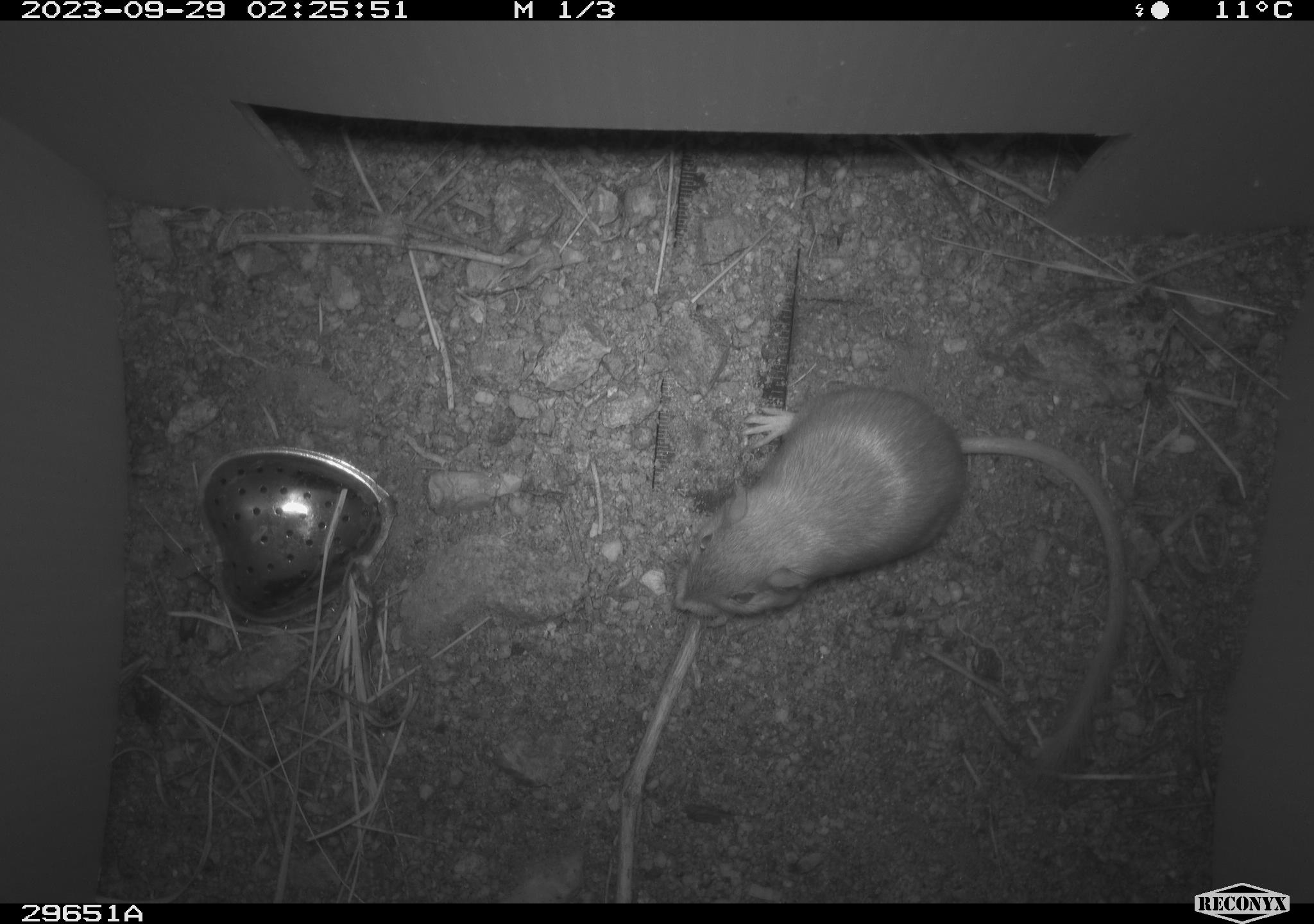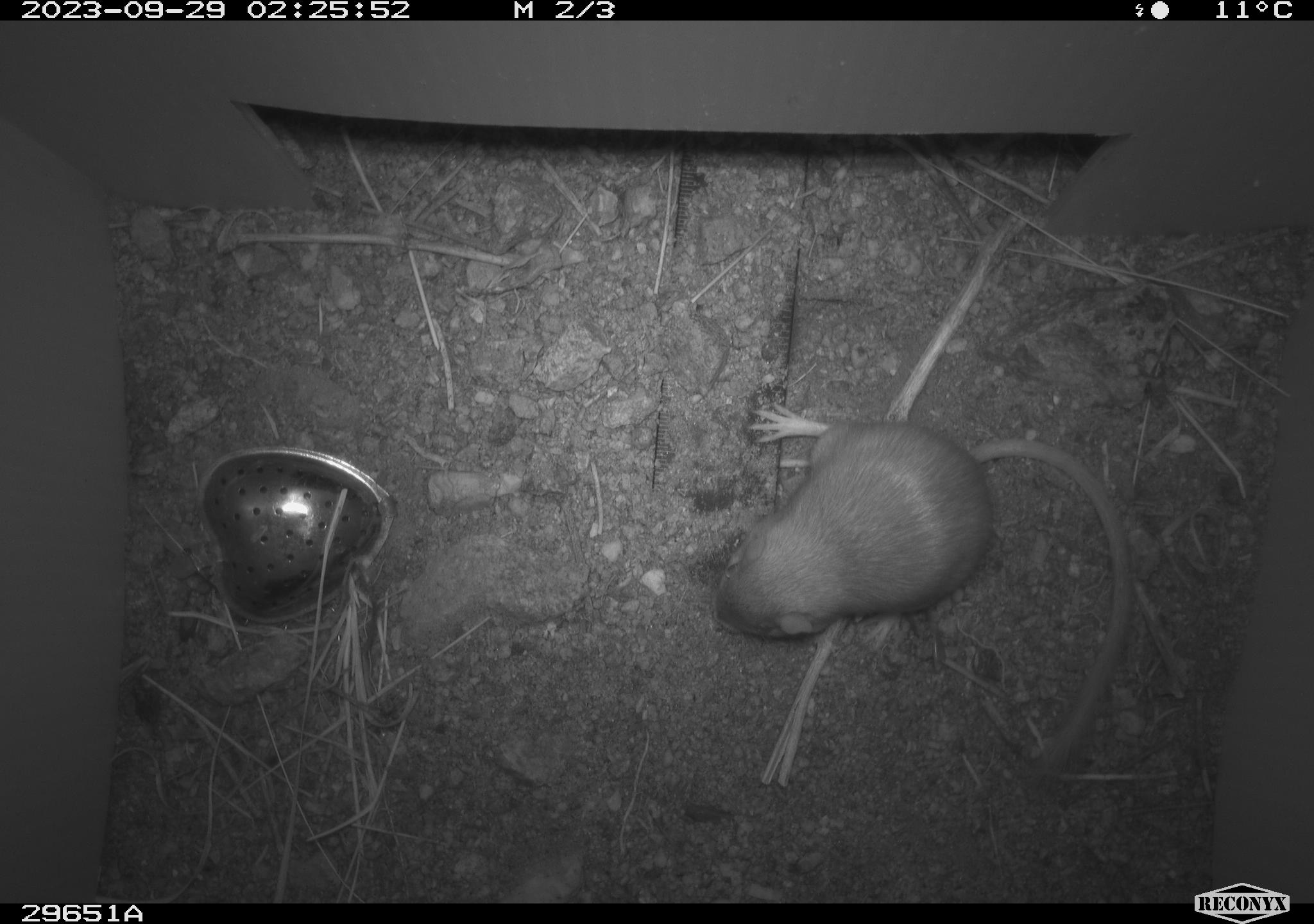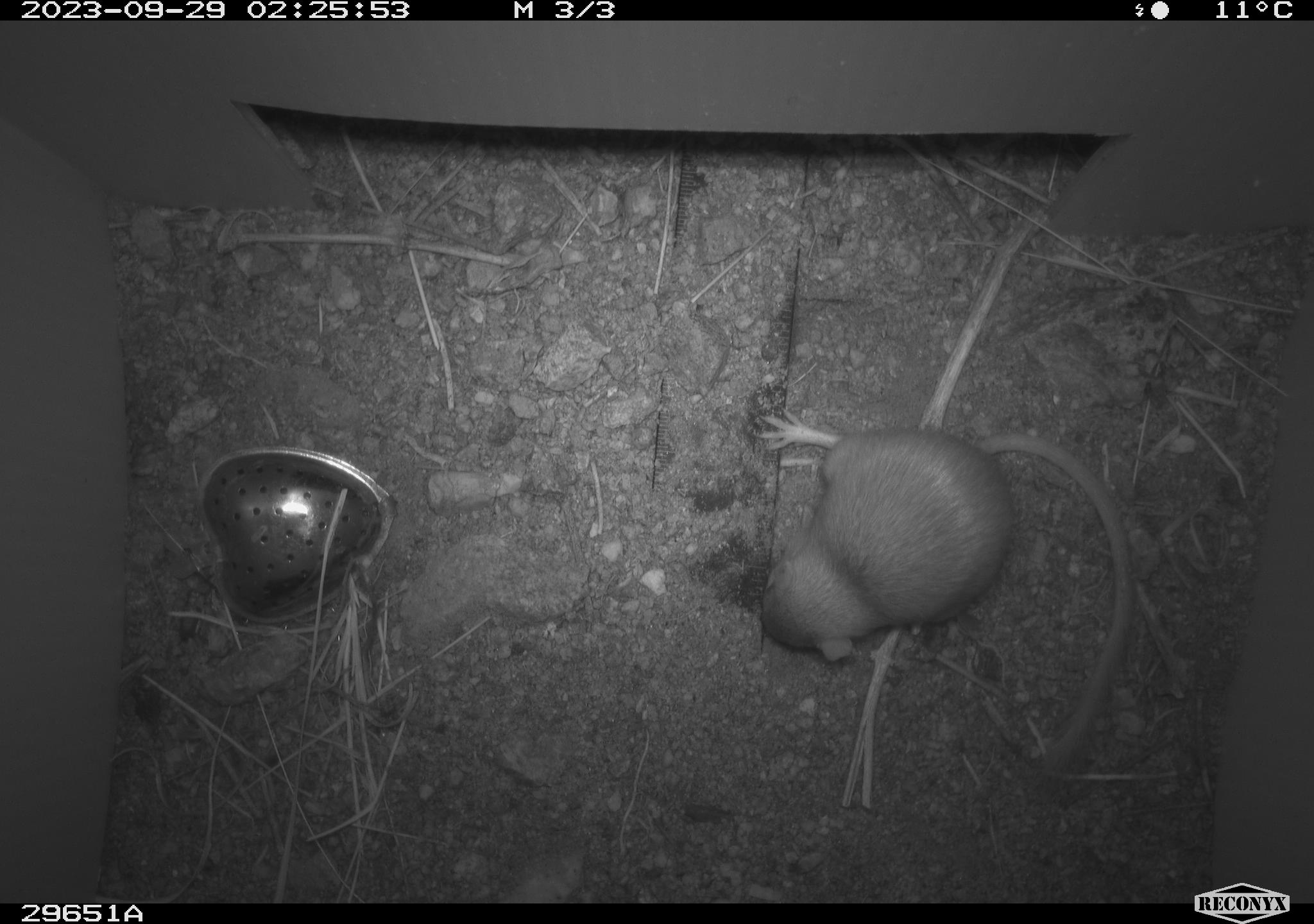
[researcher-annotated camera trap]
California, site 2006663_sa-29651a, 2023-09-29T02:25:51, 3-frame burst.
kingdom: Animalia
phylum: Chordata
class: Mammalia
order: Rodentia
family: Heteromyidae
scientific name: Heteromyidae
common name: kangaroo rats and pocket mice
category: heteromyidae family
Heteromyidae family (kangaroo rats and pocket mice) (Heteromyidae).